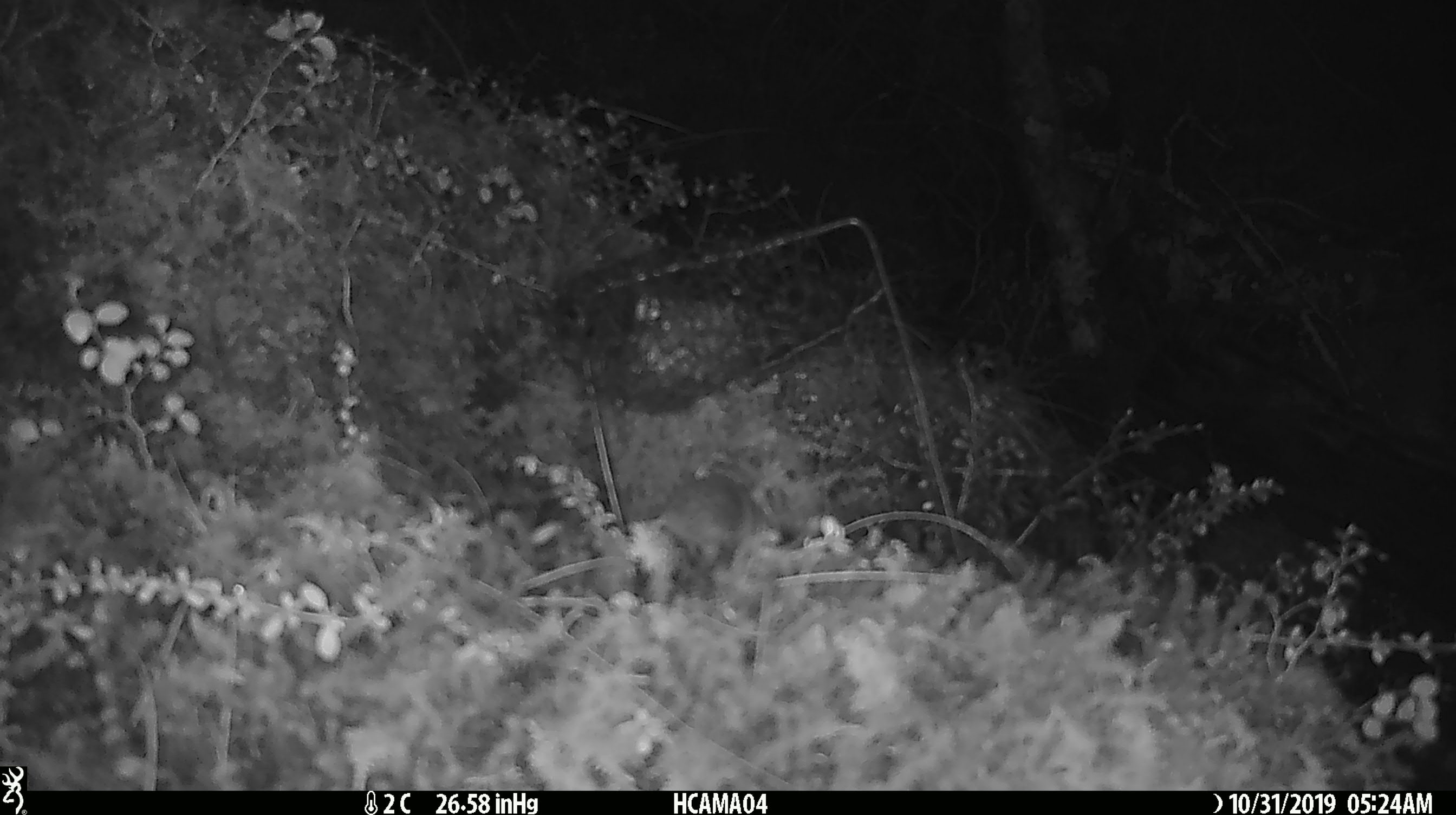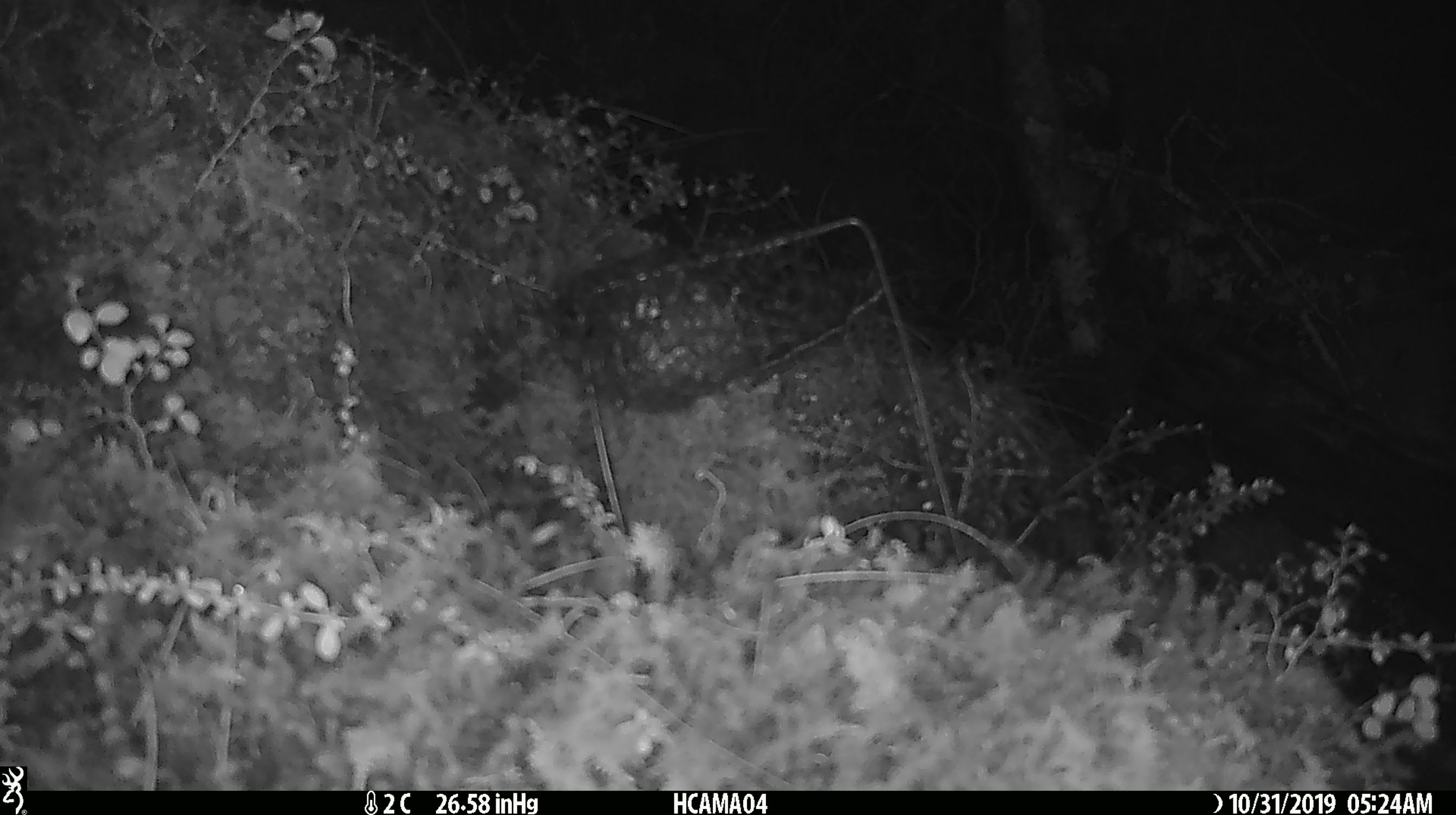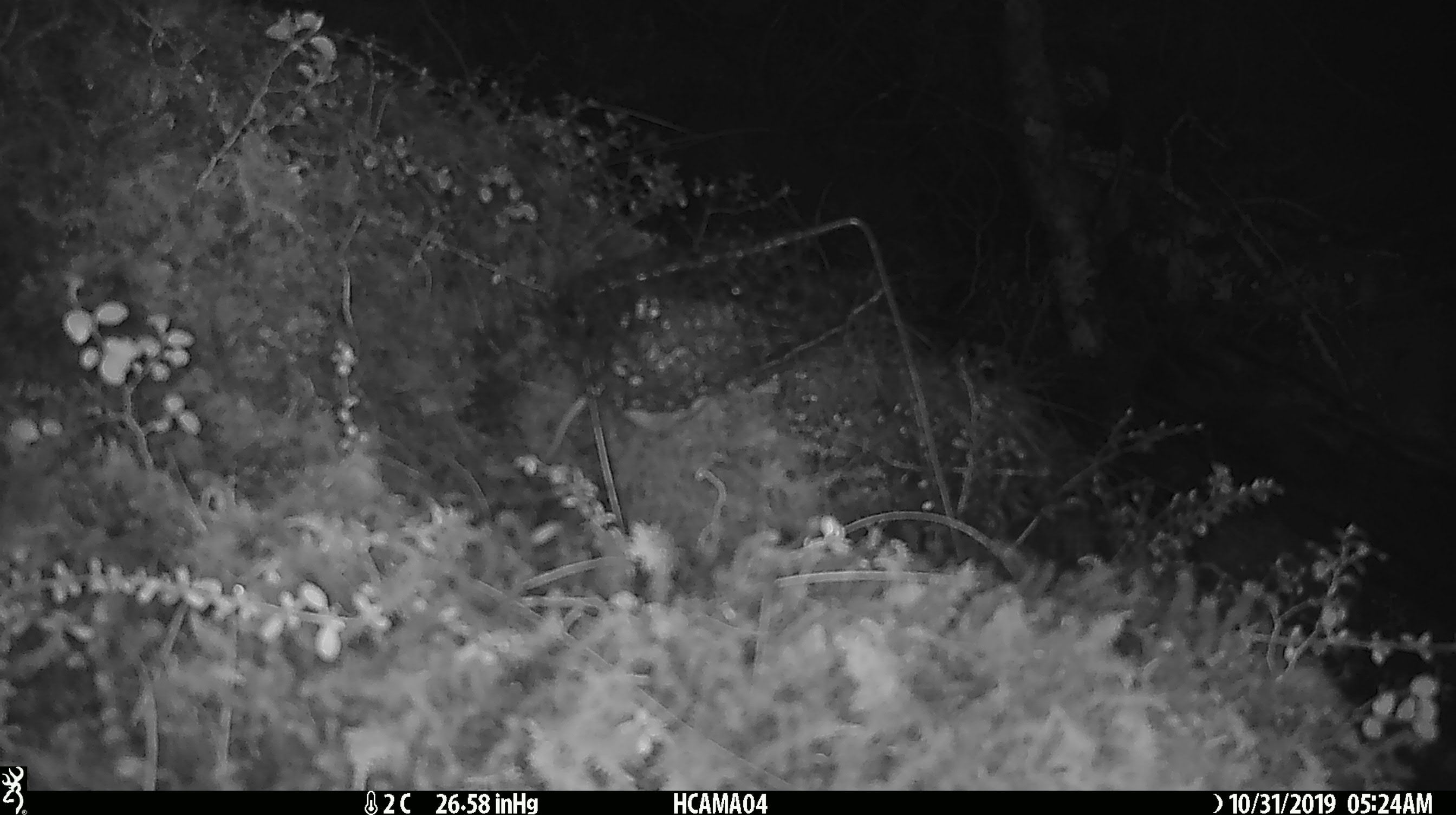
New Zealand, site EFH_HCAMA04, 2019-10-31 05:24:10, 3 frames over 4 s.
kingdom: Animalia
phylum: Chordata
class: Mammalia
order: Rodentia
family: Muridae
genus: Mus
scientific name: Mus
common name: mouse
Mouse (Mus).